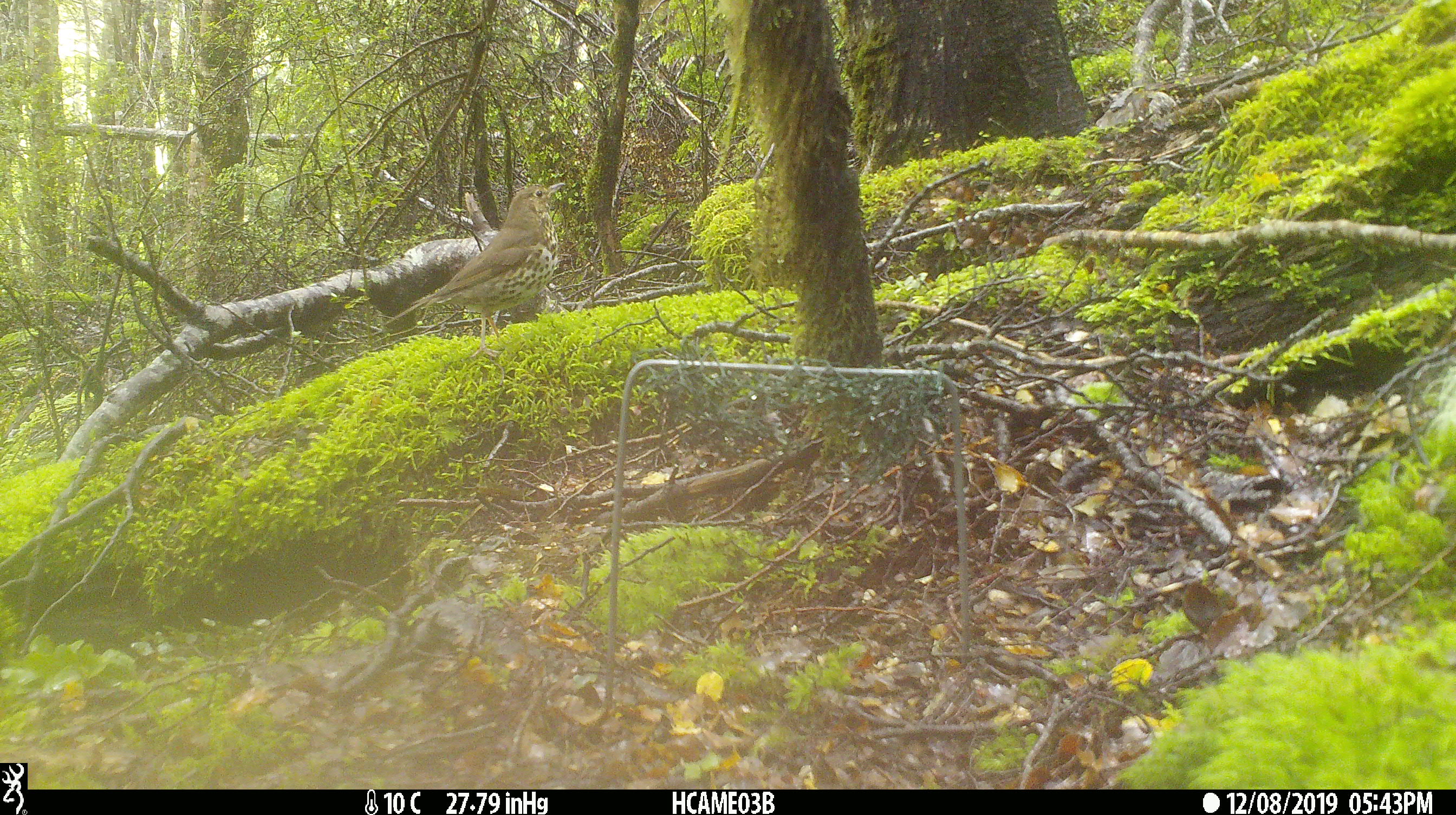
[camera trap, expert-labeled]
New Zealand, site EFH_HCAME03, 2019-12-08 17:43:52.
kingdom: Animalia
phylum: Chordata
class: Aves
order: Passeriformes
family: Turdidae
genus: Turdus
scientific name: Turdus philomelos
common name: song thrush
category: thrush